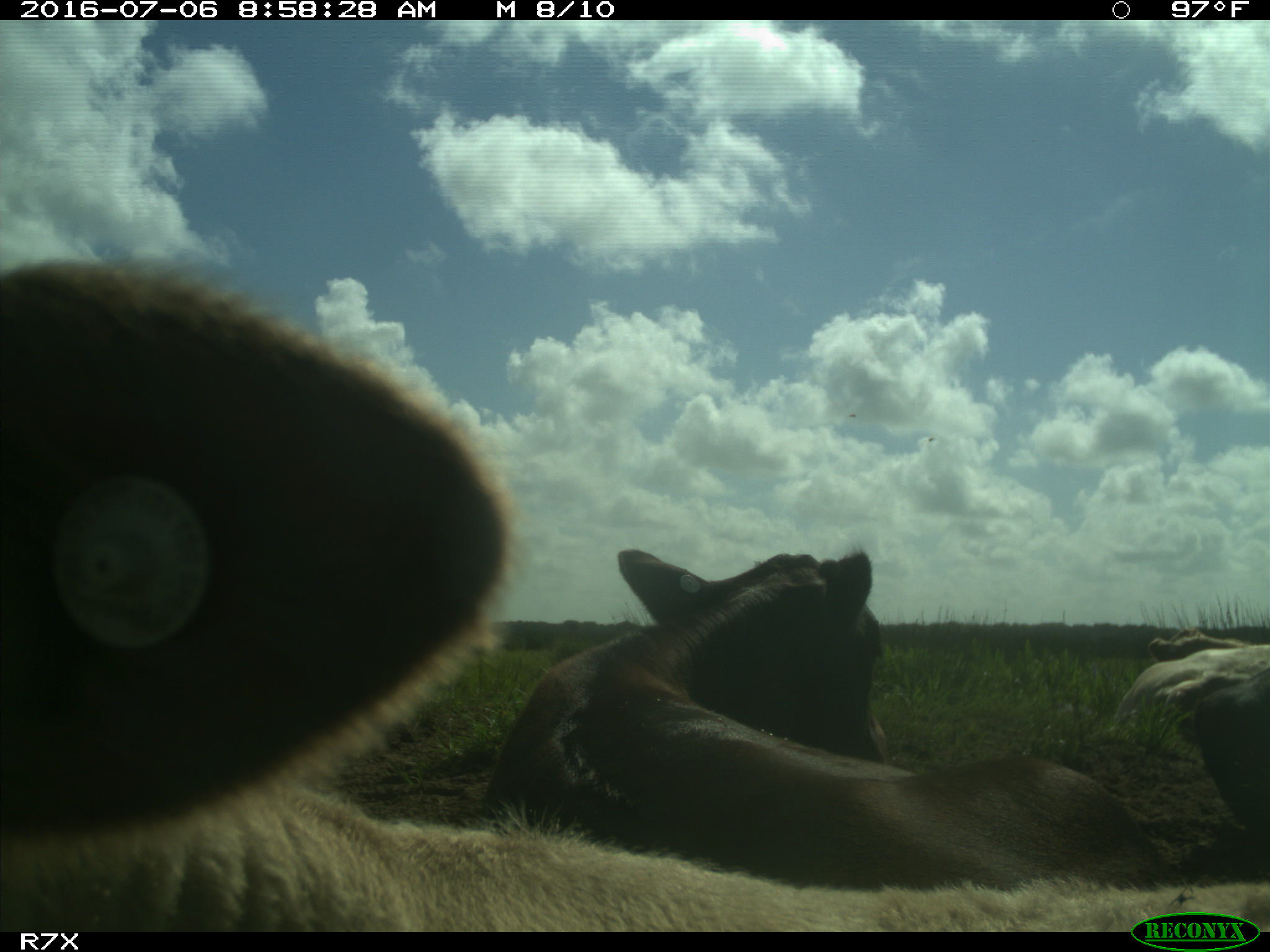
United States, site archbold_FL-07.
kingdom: Animalia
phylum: Chordata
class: Mammalia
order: Artiodactyla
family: Bovidae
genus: Bos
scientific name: Bos taurus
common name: domestic cow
Bos taurus (domestic cow).